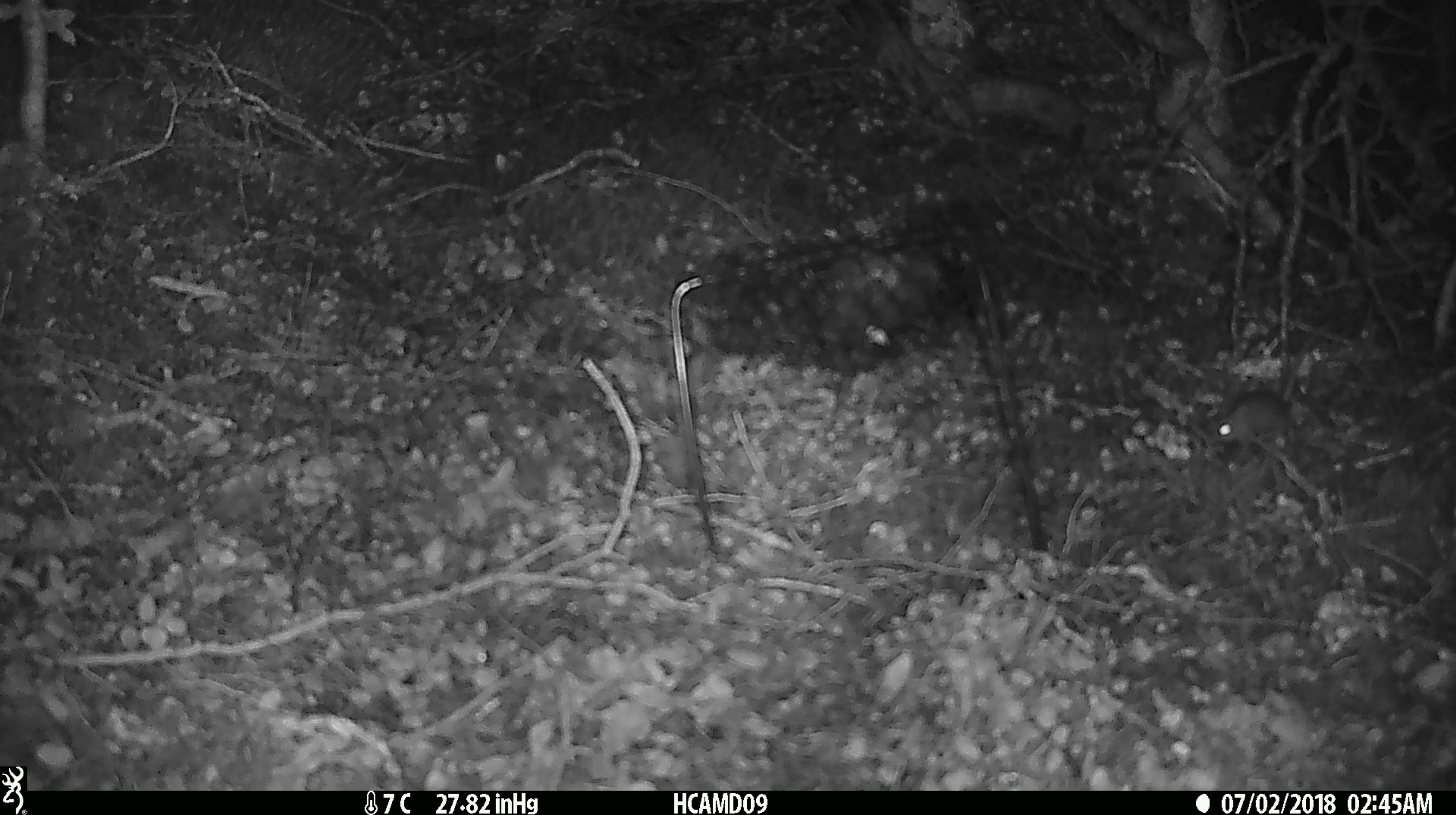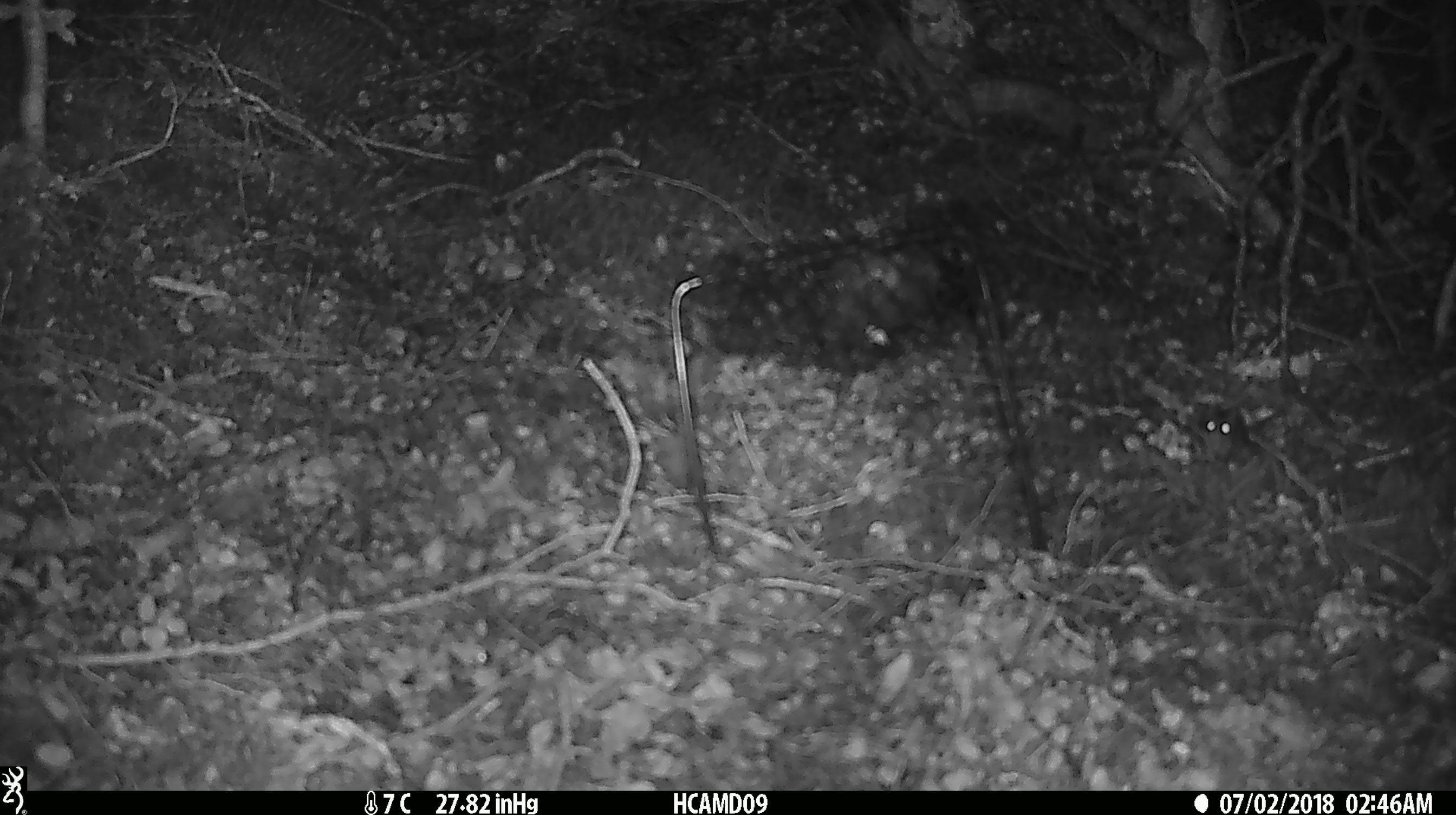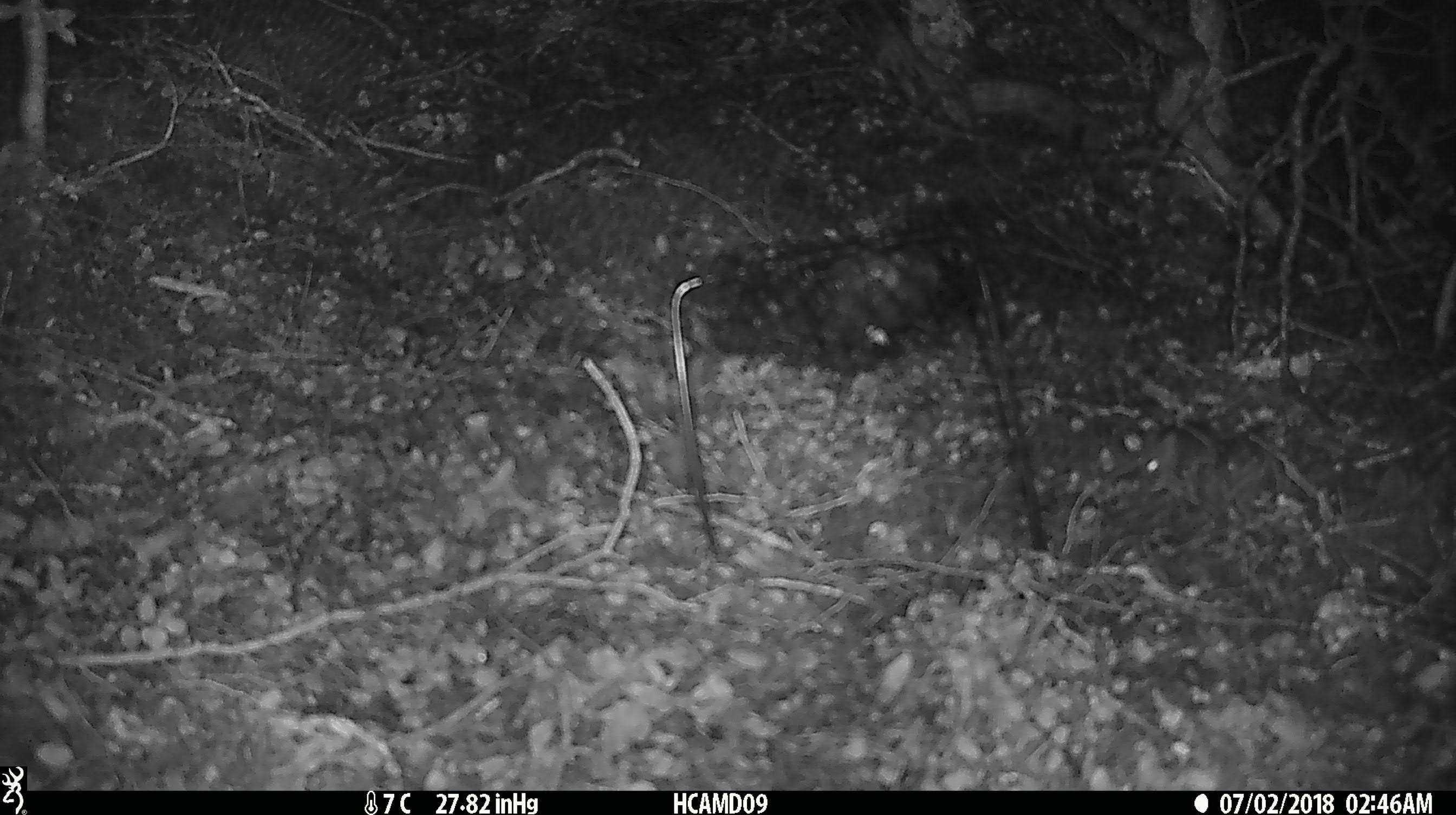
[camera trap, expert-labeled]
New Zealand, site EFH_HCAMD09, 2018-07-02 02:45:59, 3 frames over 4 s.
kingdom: Animalia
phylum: Chordata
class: Mammalia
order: Rodentia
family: Muridae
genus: Mus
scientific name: Mus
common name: mouse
Mouse (Mus).